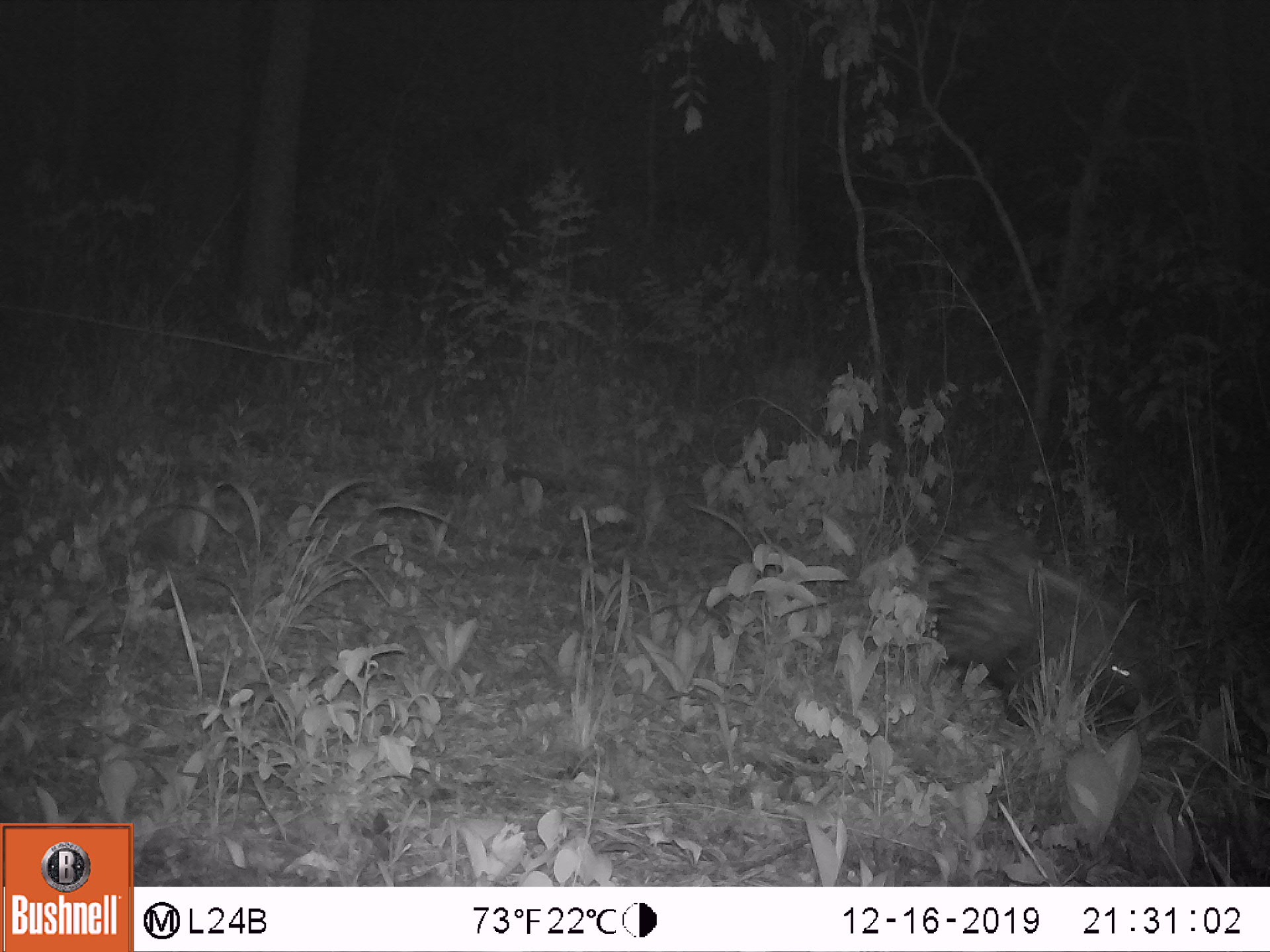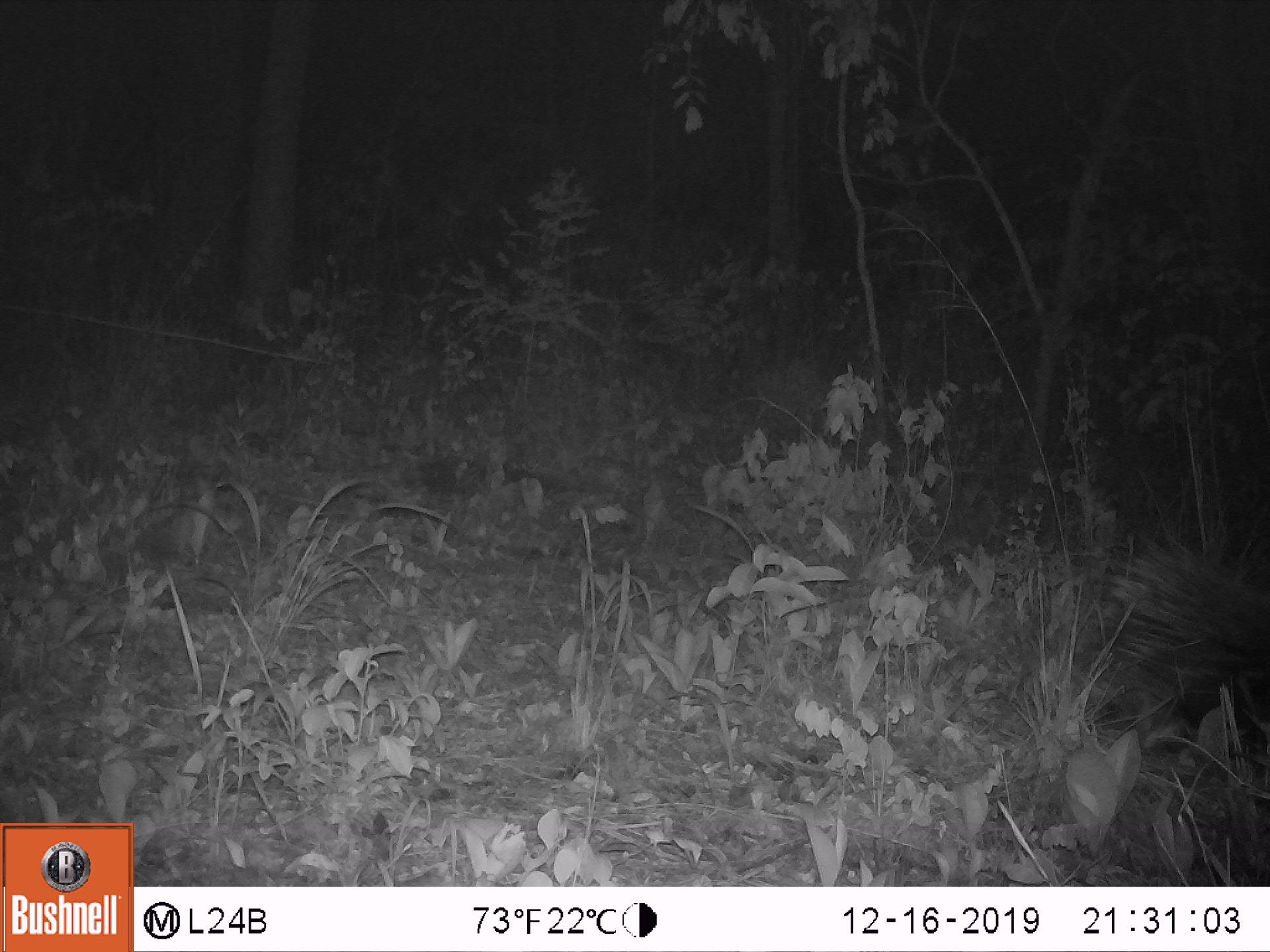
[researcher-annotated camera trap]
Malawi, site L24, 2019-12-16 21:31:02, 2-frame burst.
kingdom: Animalia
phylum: Chordata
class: Mammalia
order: Rodentia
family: Hystricidae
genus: Hystrix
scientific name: Hystrix africaeaustralis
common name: cape porcupine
Cape porcupine (Hystrix africaeaustralis), count 1.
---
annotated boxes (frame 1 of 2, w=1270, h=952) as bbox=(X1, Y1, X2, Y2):
cape porcupine: bbox=(921, 515, 1162, 728)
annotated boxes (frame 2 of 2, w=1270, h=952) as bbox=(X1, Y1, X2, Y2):
cape porcupine: bbox=(1120, 535, 1262, 737)